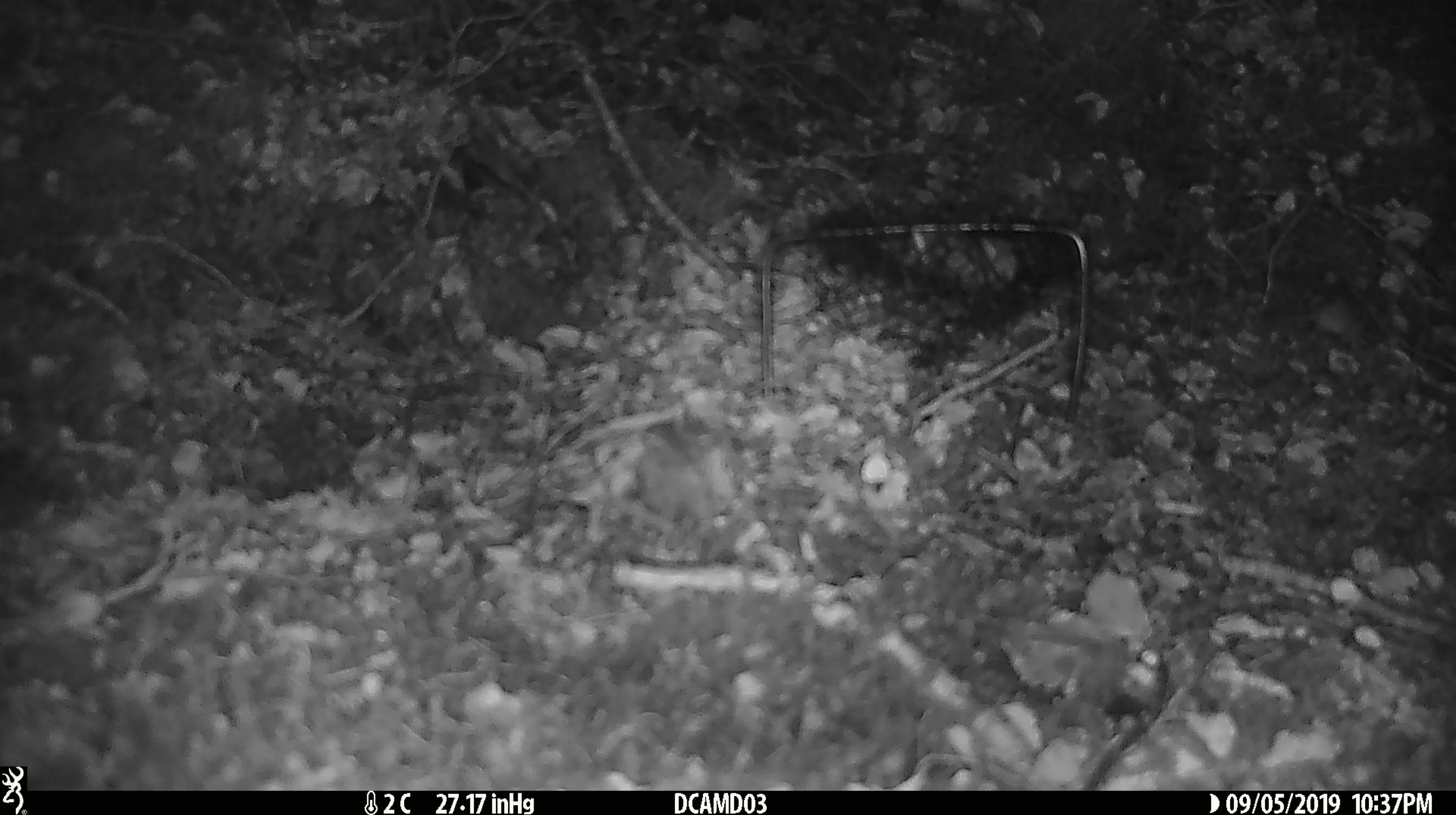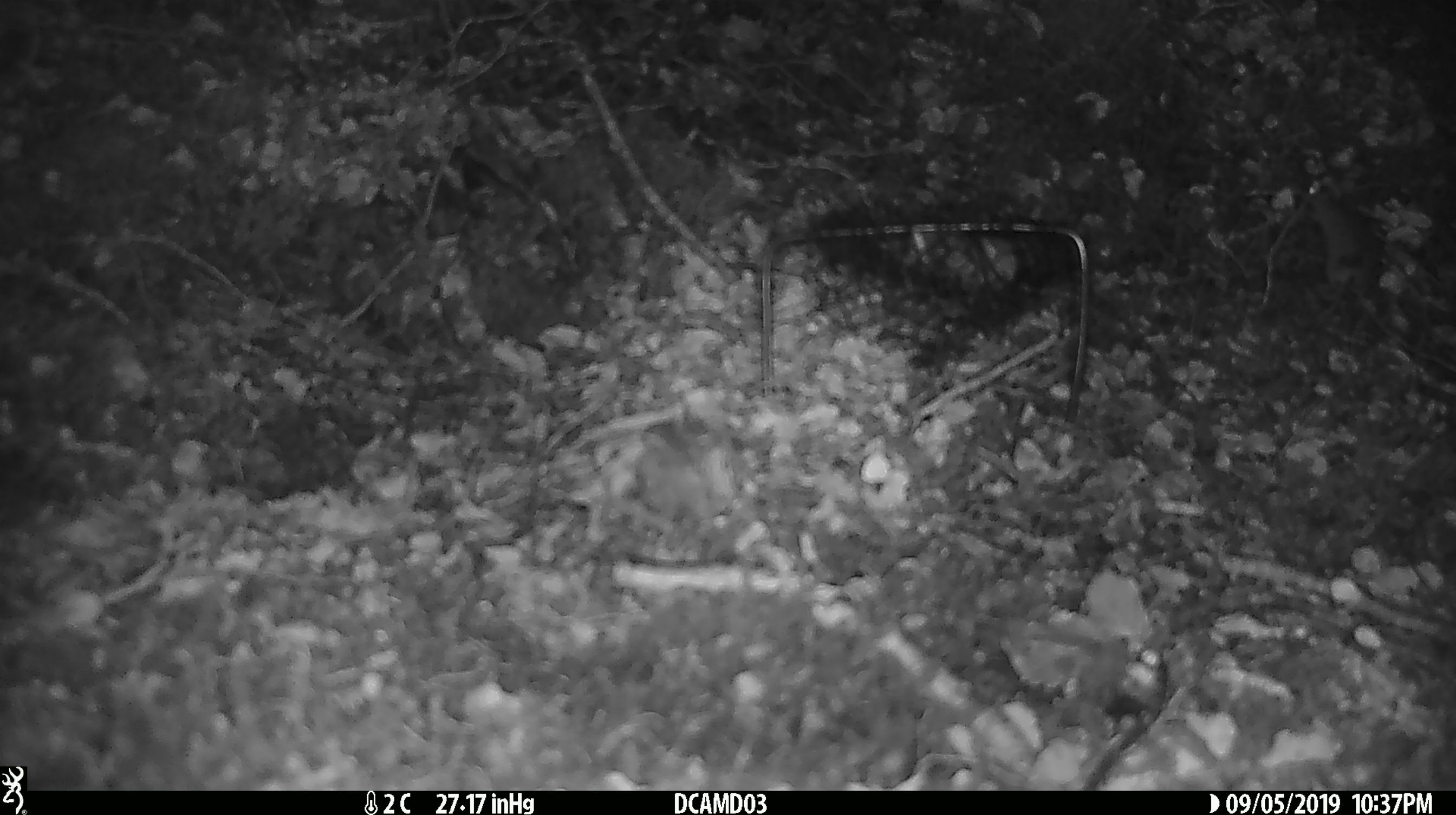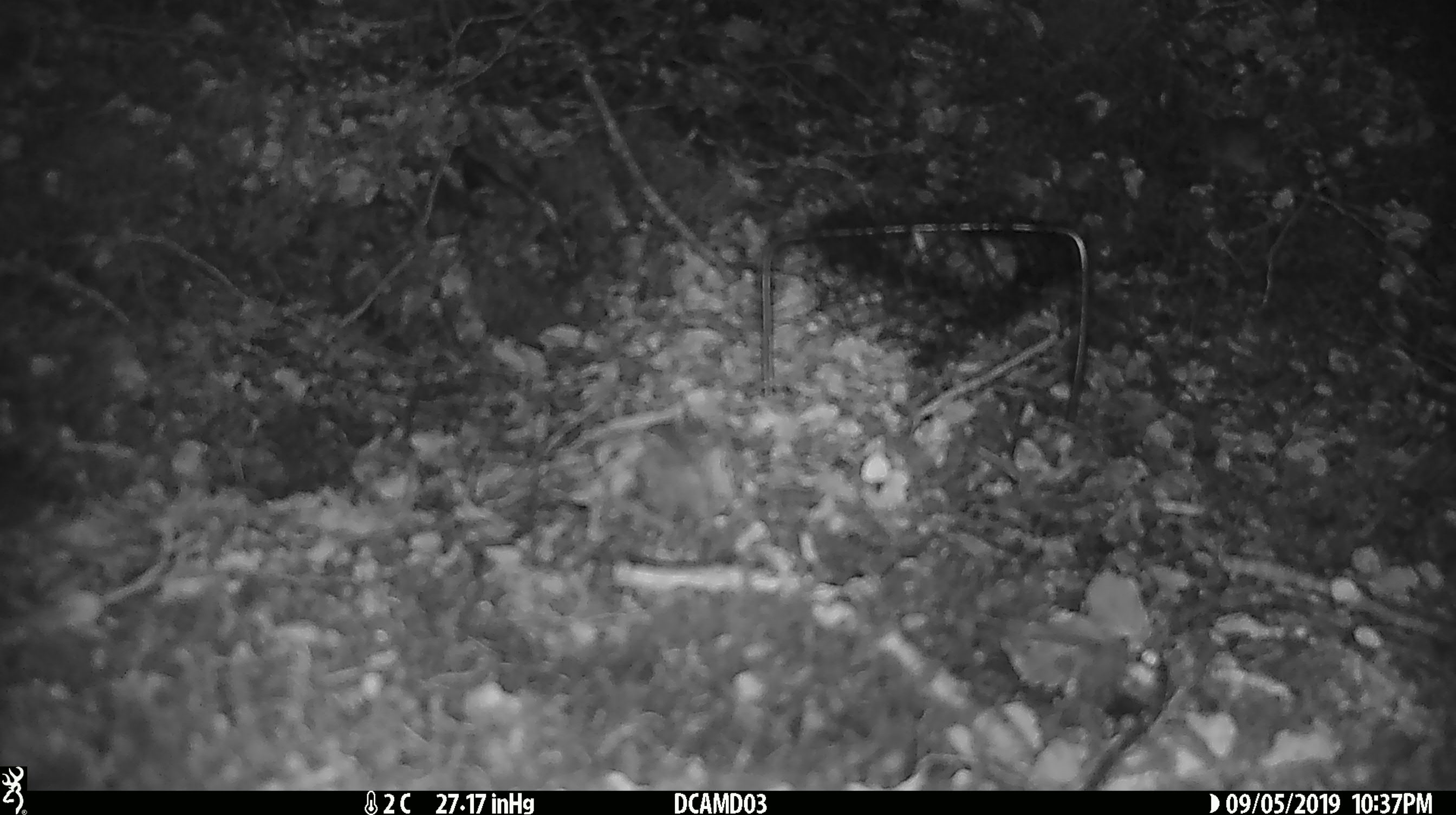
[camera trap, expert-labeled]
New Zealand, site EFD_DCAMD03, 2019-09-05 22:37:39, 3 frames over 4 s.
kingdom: Animalia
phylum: Chordata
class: Mammalia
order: Rodentia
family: Muridae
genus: Mus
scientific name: Mus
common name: mouse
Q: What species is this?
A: Mouse (Mus).